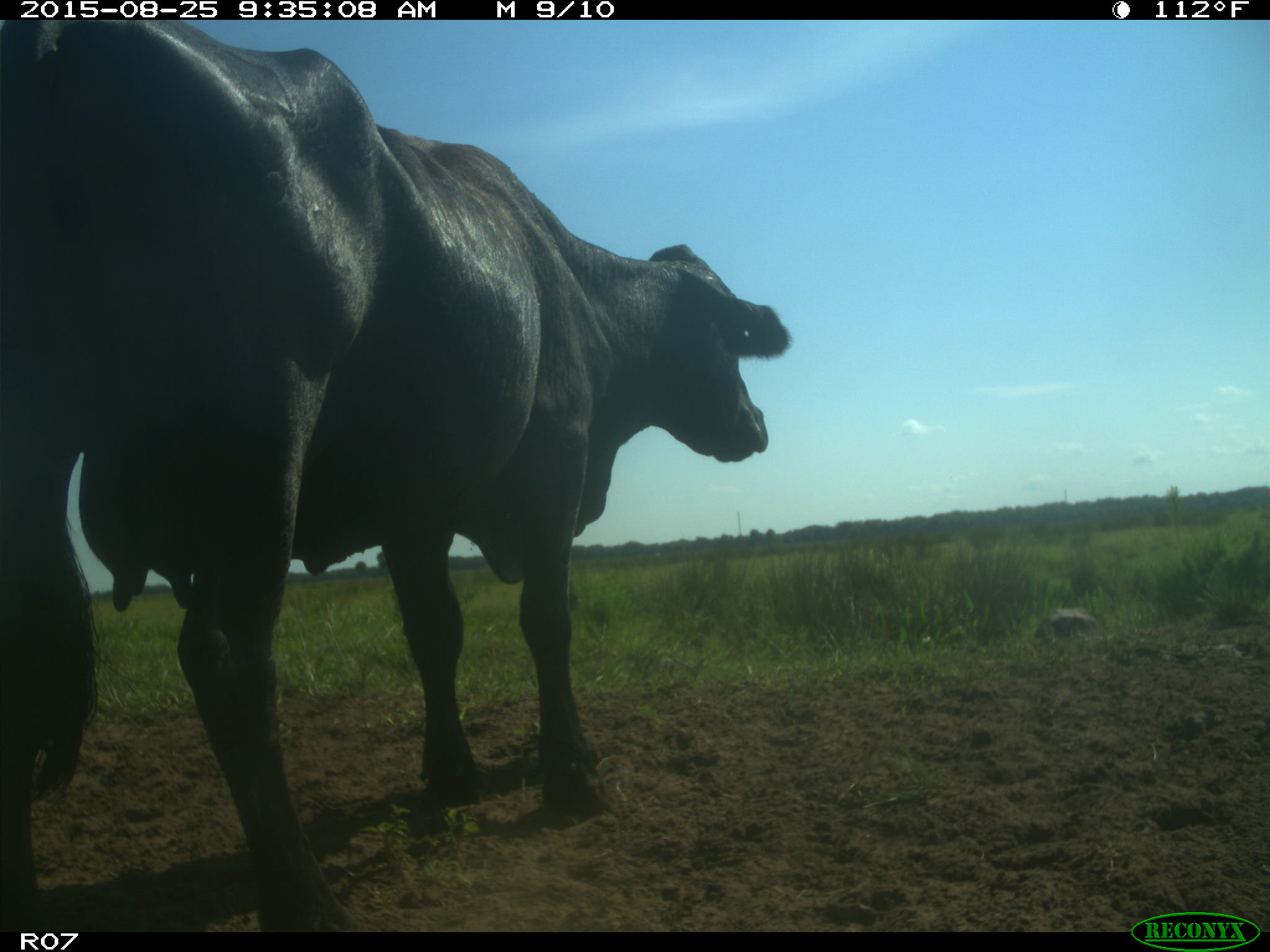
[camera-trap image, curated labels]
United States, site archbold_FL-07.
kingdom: Animalia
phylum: Chordata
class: Mammalia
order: Artiodactyla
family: Bovidae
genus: Bos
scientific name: Bos taurus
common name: domestic cow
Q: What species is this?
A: Bos taurus (domestic cow).